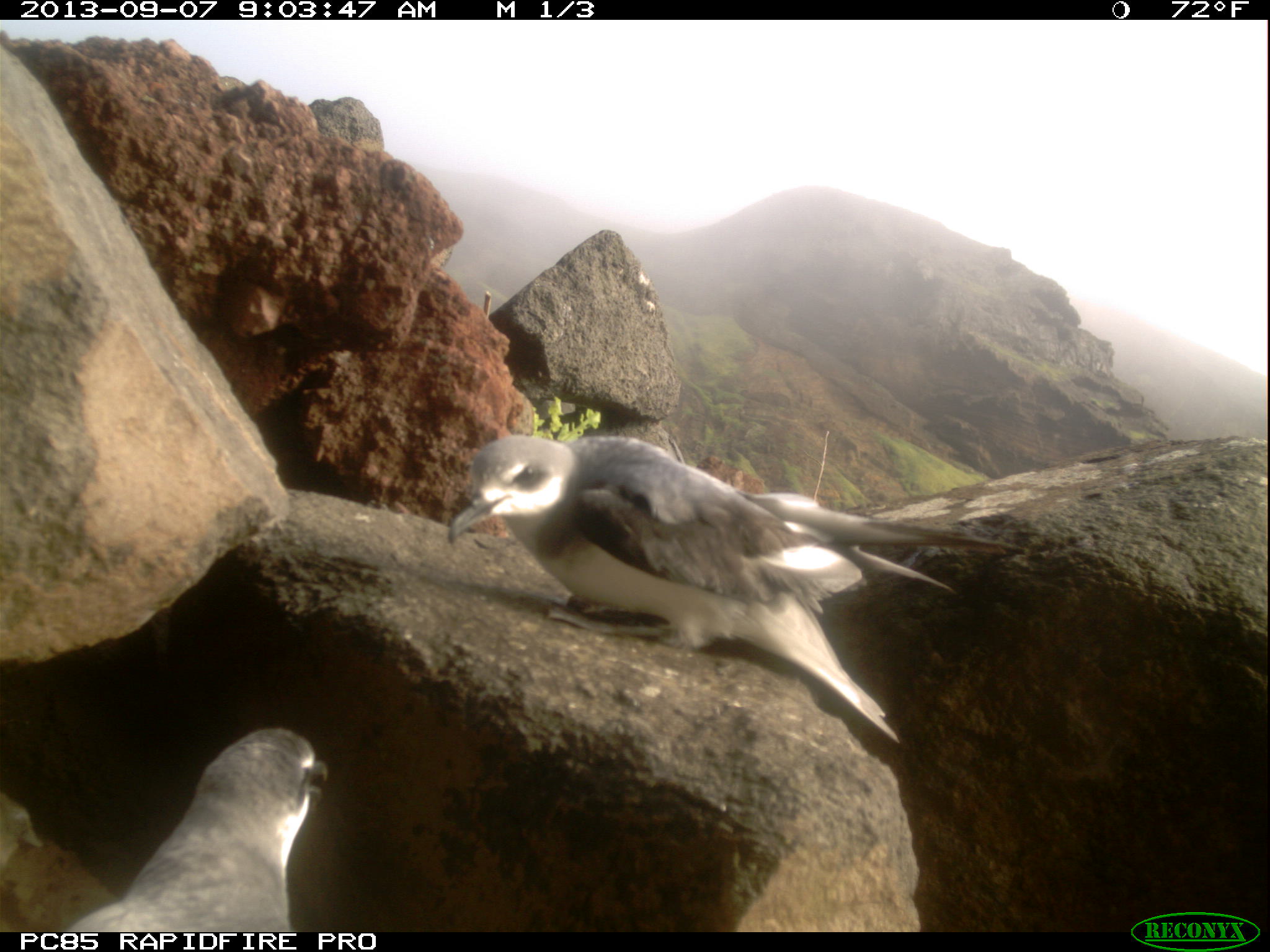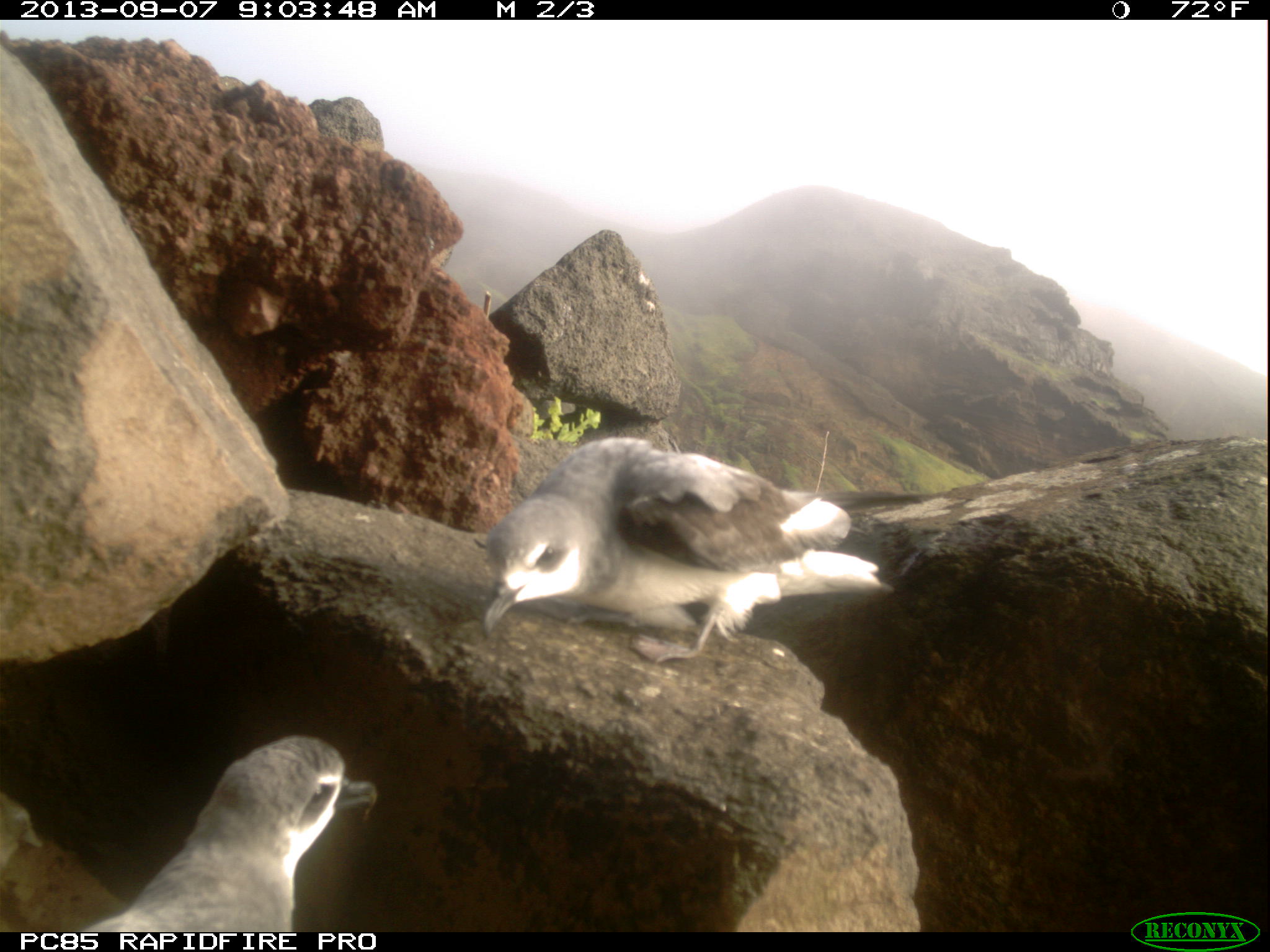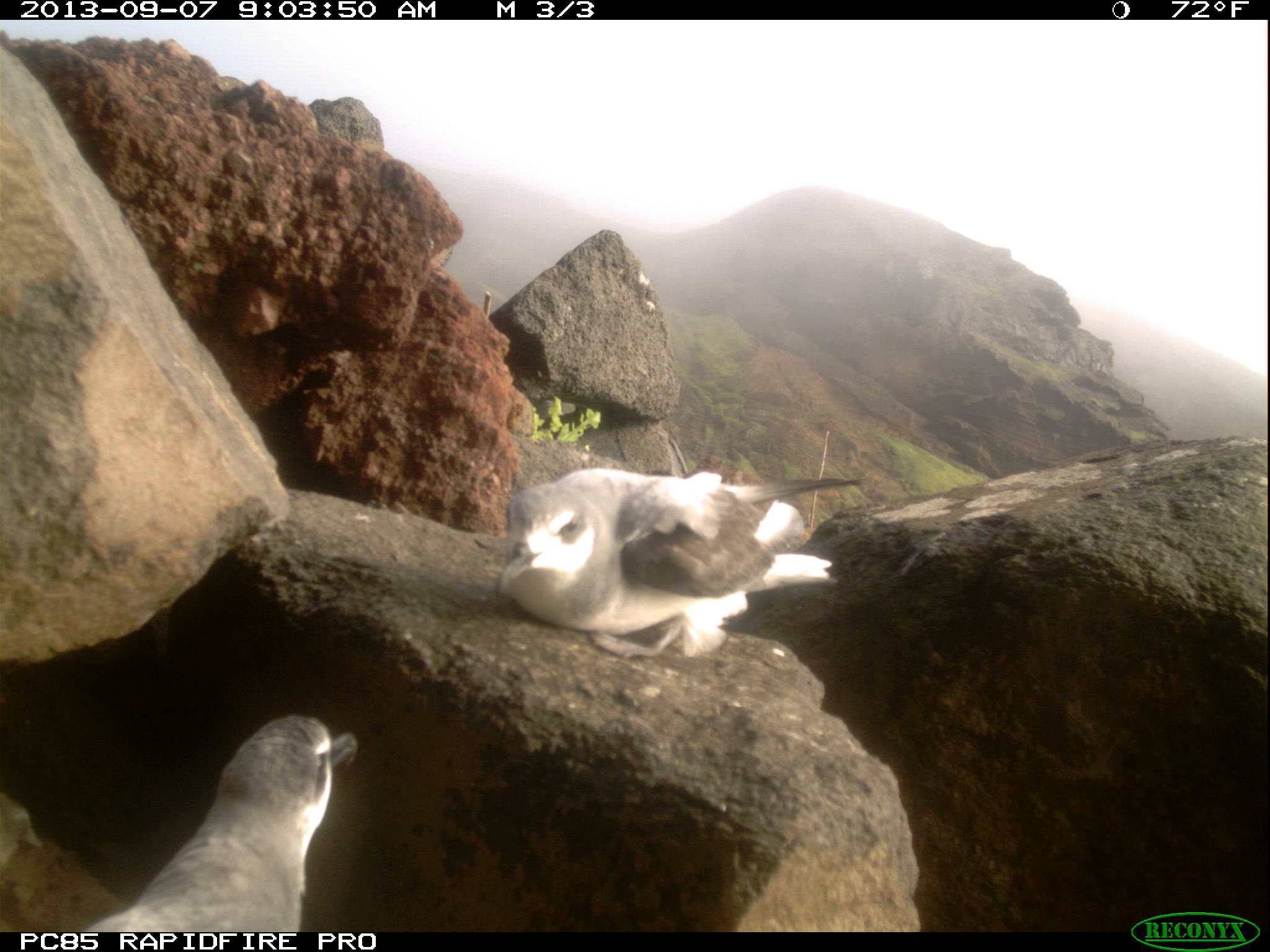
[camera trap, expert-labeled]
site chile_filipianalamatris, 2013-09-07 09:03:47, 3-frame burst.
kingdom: Animalia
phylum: Chordata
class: Aves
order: Procellariiformes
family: Procellariidae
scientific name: Procellariidae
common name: petrel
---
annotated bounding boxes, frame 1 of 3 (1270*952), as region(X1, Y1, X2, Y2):
petrel: region(440, 434, 1008, 741); region(58, 725, 329, 932)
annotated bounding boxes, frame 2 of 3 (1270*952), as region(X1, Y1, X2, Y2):
petrel: region(476, 436, 895, 665); region(4, 733, 373, 935)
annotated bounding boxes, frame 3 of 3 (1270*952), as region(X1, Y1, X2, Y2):
petrel: region(15, 714, 357, 934); region(494, 464, 861, 663)